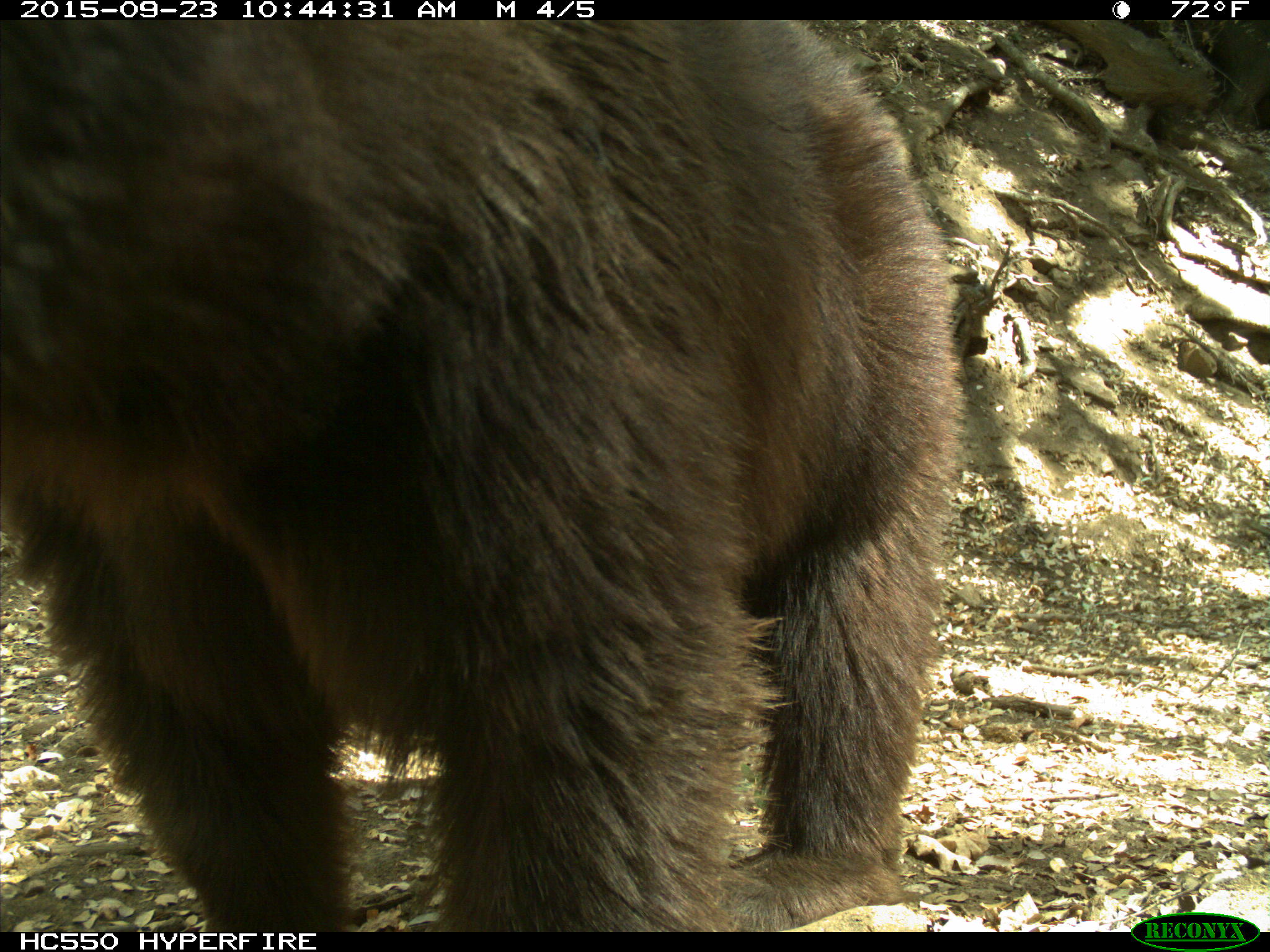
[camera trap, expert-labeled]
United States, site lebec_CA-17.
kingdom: Animalia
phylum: Chordata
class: Mammalia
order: Carnivora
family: Ursidae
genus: Ursus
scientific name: Ursus americanus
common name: american black bear